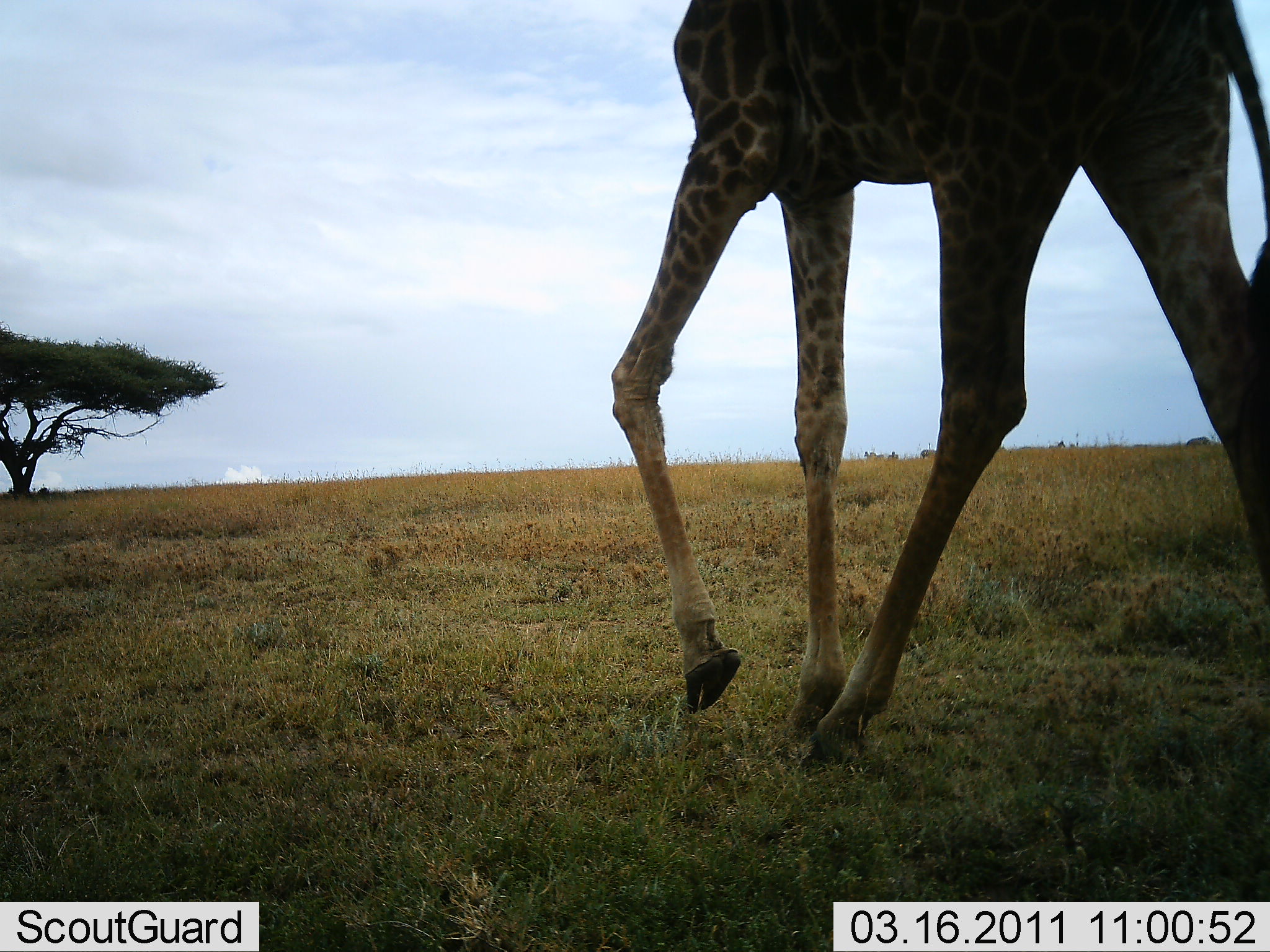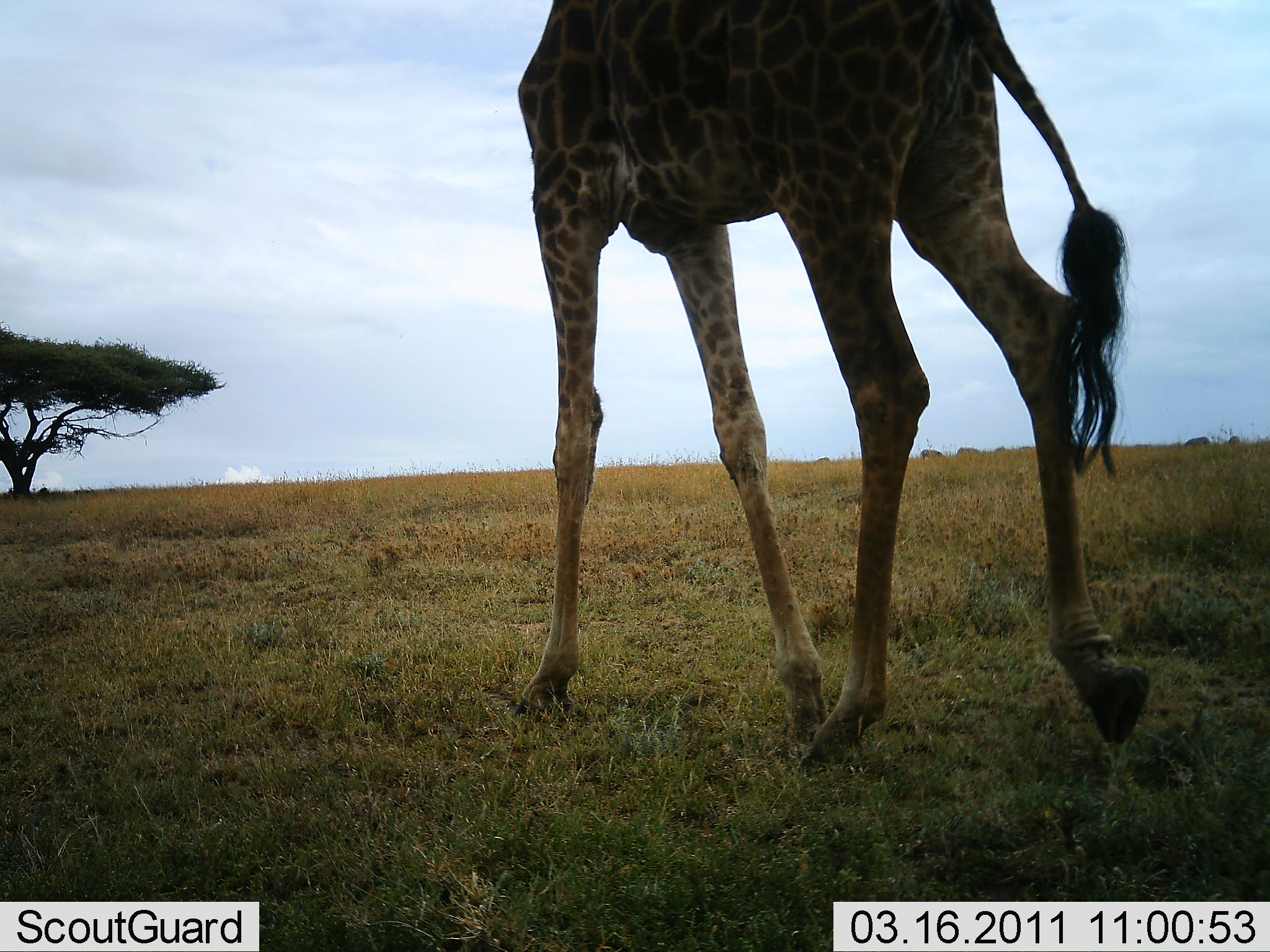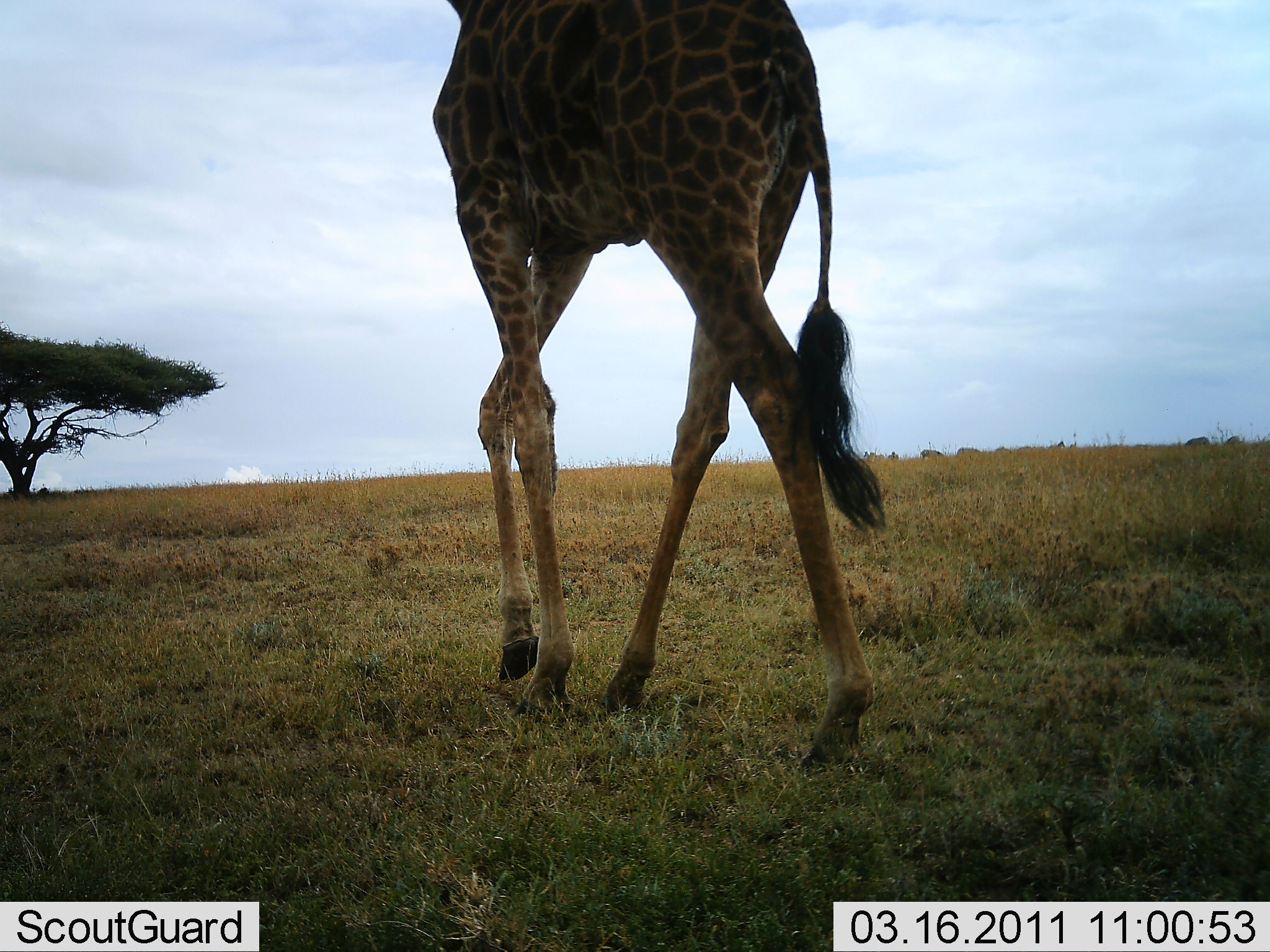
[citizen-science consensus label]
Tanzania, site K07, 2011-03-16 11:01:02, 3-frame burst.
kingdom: Animalia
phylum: Chordata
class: Mammalia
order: Artiodactyla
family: Giraffidae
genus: Giraffa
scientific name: Giraffa camelopardalis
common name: giraffe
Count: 1.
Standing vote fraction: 0%.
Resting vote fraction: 0%.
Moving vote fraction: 100%.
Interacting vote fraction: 0%.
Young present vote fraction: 0%.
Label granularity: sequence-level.